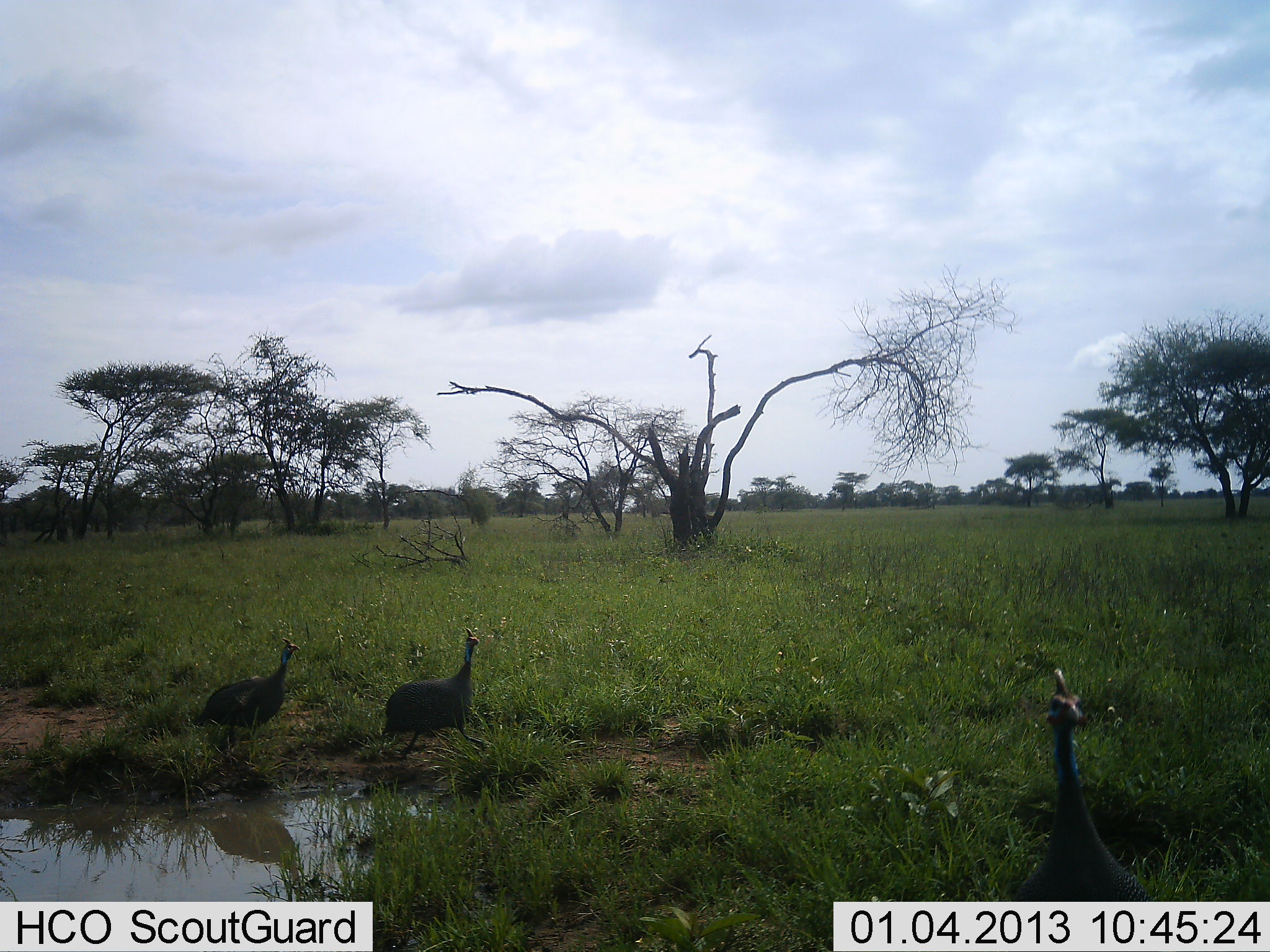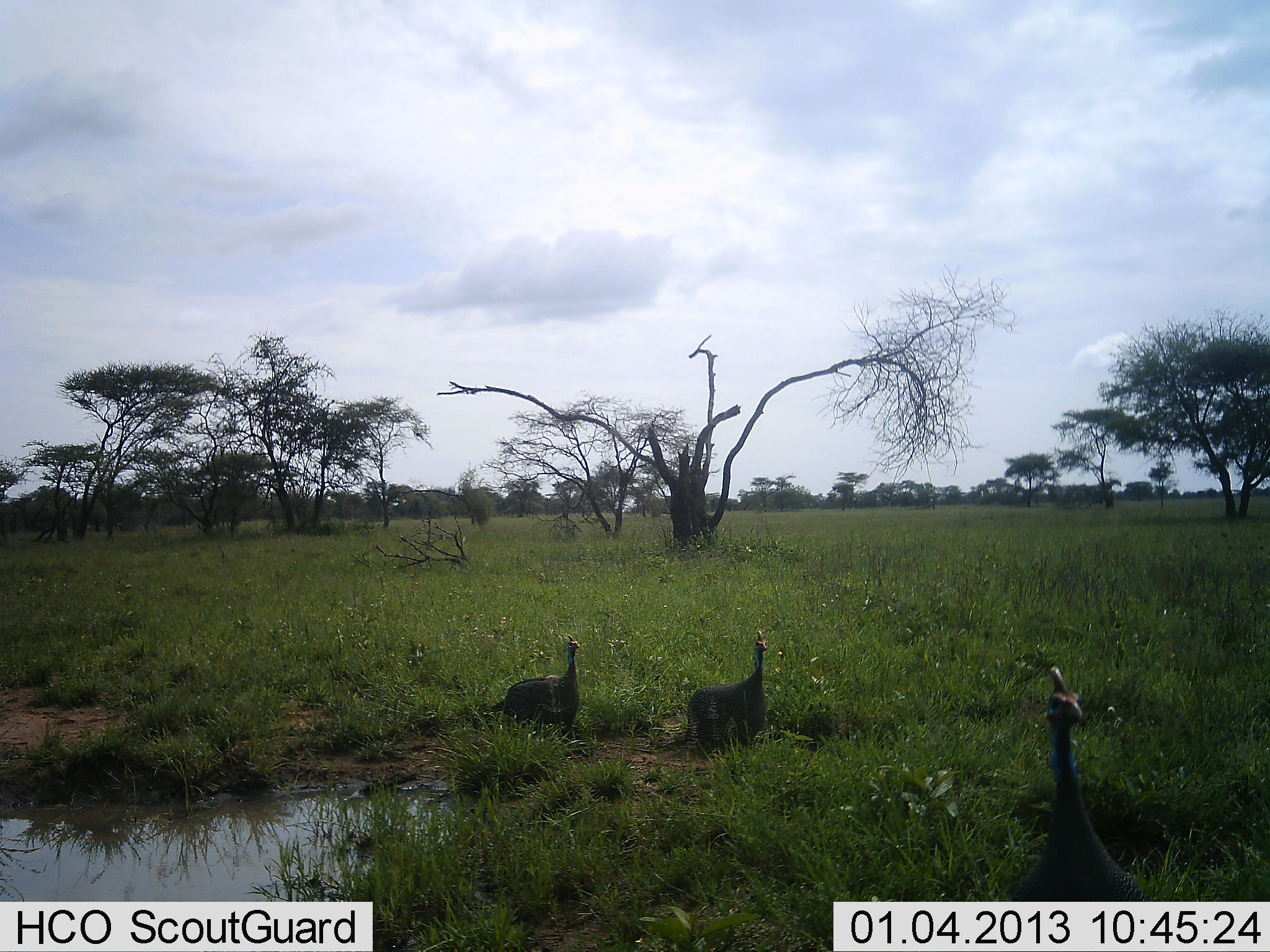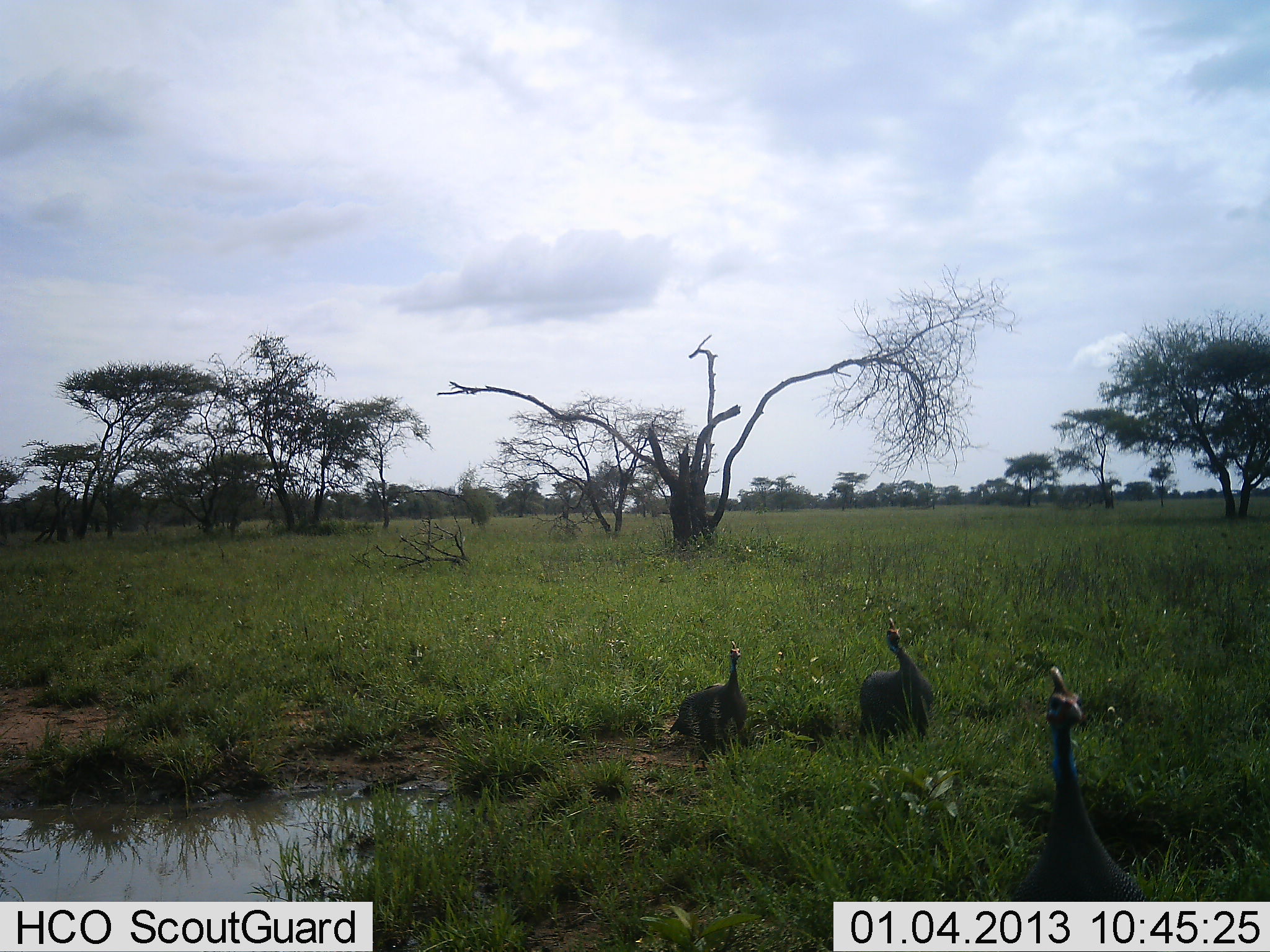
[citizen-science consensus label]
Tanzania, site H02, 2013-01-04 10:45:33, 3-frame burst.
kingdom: Animalia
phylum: Chordata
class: Aves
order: Galliformes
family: Numididae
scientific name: Numididae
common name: guinea fowl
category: guineafowl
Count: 3.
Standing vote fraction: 71%.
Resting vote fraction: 6%.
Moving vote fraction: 94%.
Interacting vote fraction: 0%.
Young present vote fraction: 0%.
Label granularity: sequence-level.